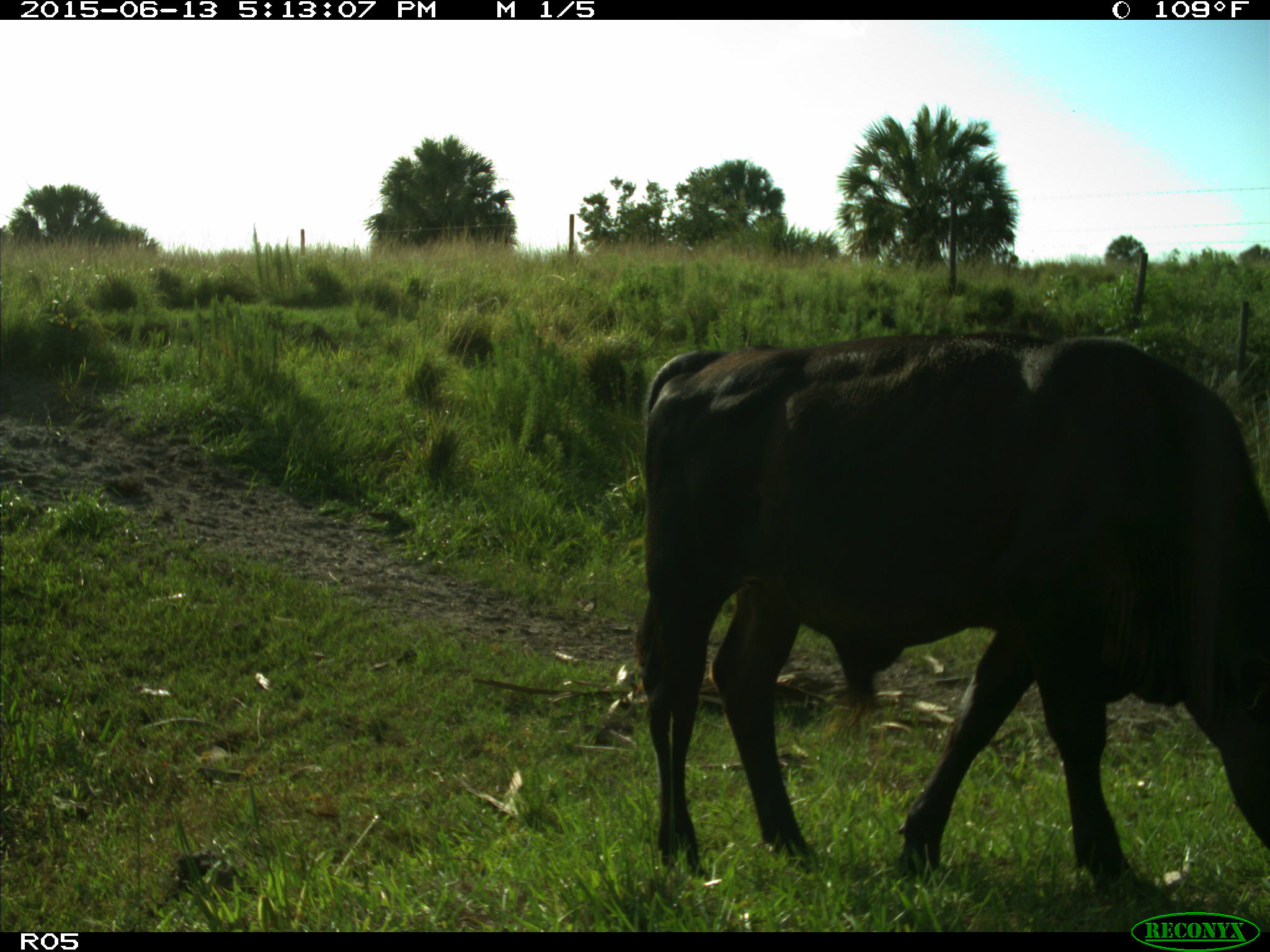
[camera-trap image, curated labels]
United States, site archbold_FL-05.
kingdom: Animalia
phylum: Chordata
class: Mammalia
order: Artiodactyla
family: Bovidae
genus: Bos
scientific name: Bos taurus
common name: domestic cow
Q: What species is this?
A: Bos taurus (domestic cow).